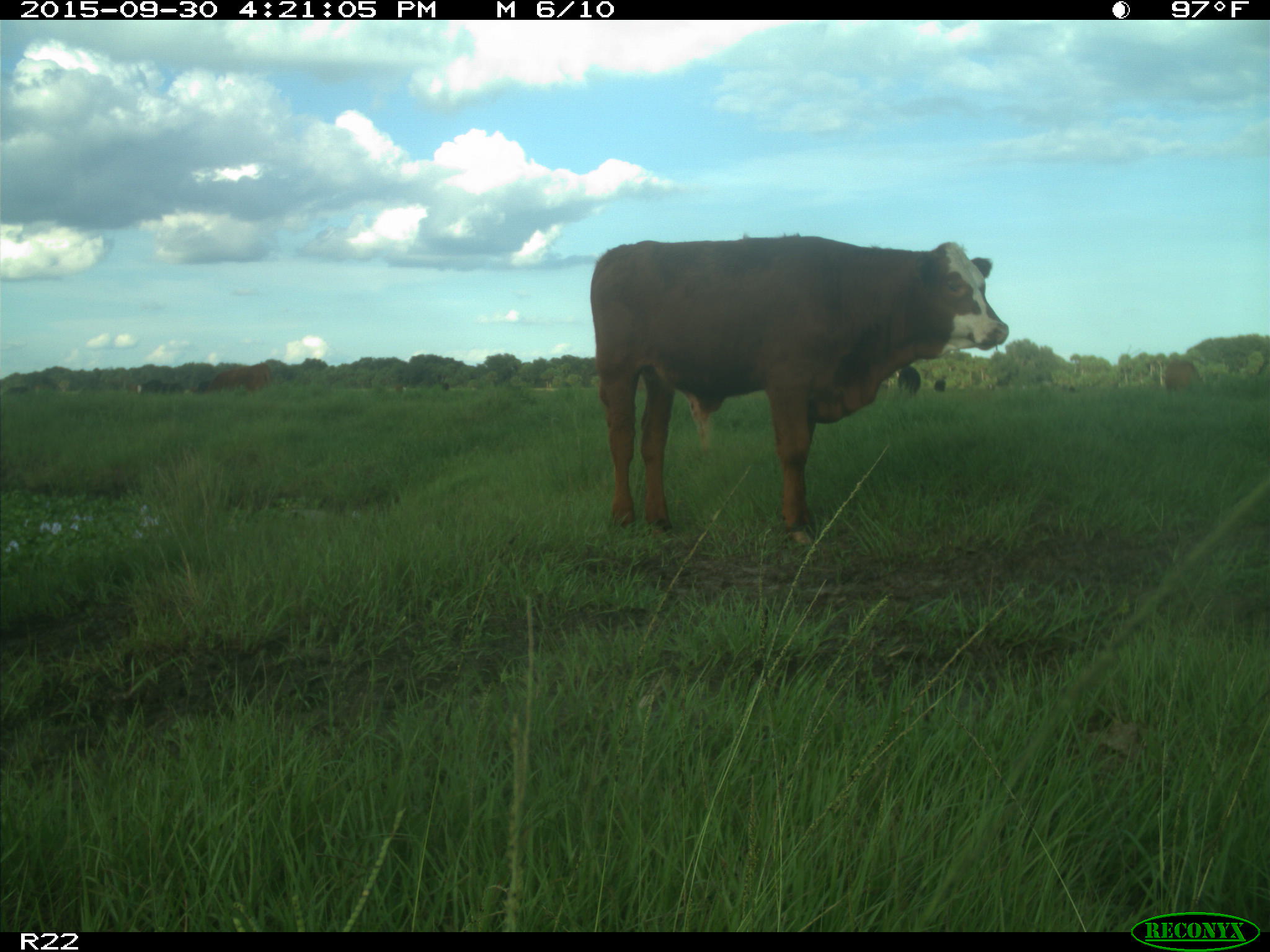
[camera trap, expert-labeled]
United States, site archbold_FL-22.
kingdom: Animalia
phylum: Chordata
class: Mammalia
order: Artiodactyla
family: Bovidae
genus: Bos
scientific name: Bos taurus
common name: domestic cow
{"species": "Bos taurus (domestic cow)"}